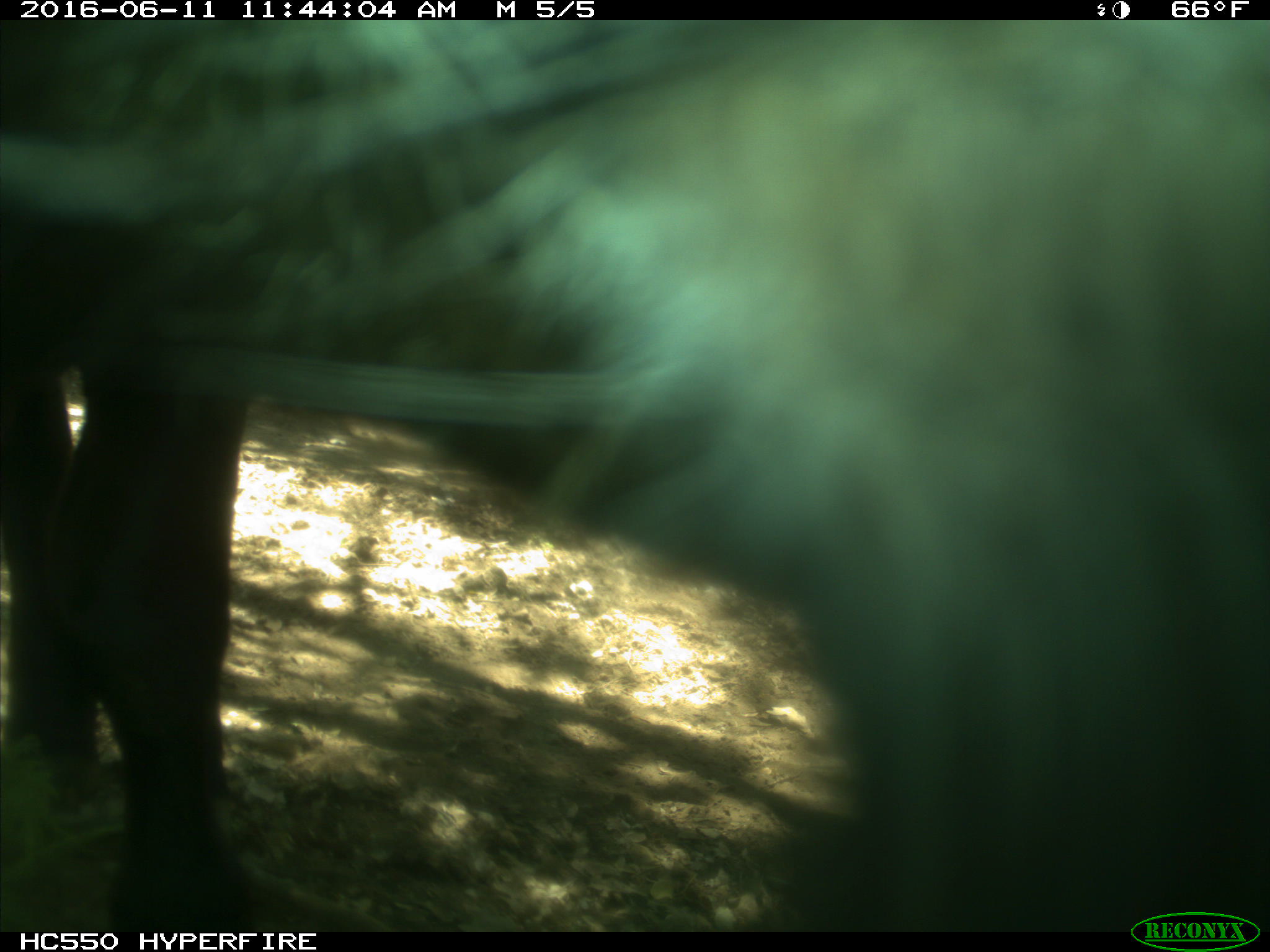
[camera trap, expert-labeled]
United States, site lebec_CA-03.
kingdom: Animalia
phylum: Chordata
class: Mammalia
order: Artiodactyla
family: Bovidae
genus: Bos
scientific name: Bos taurus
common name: domestic cow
Bos taurus (domestic cow).